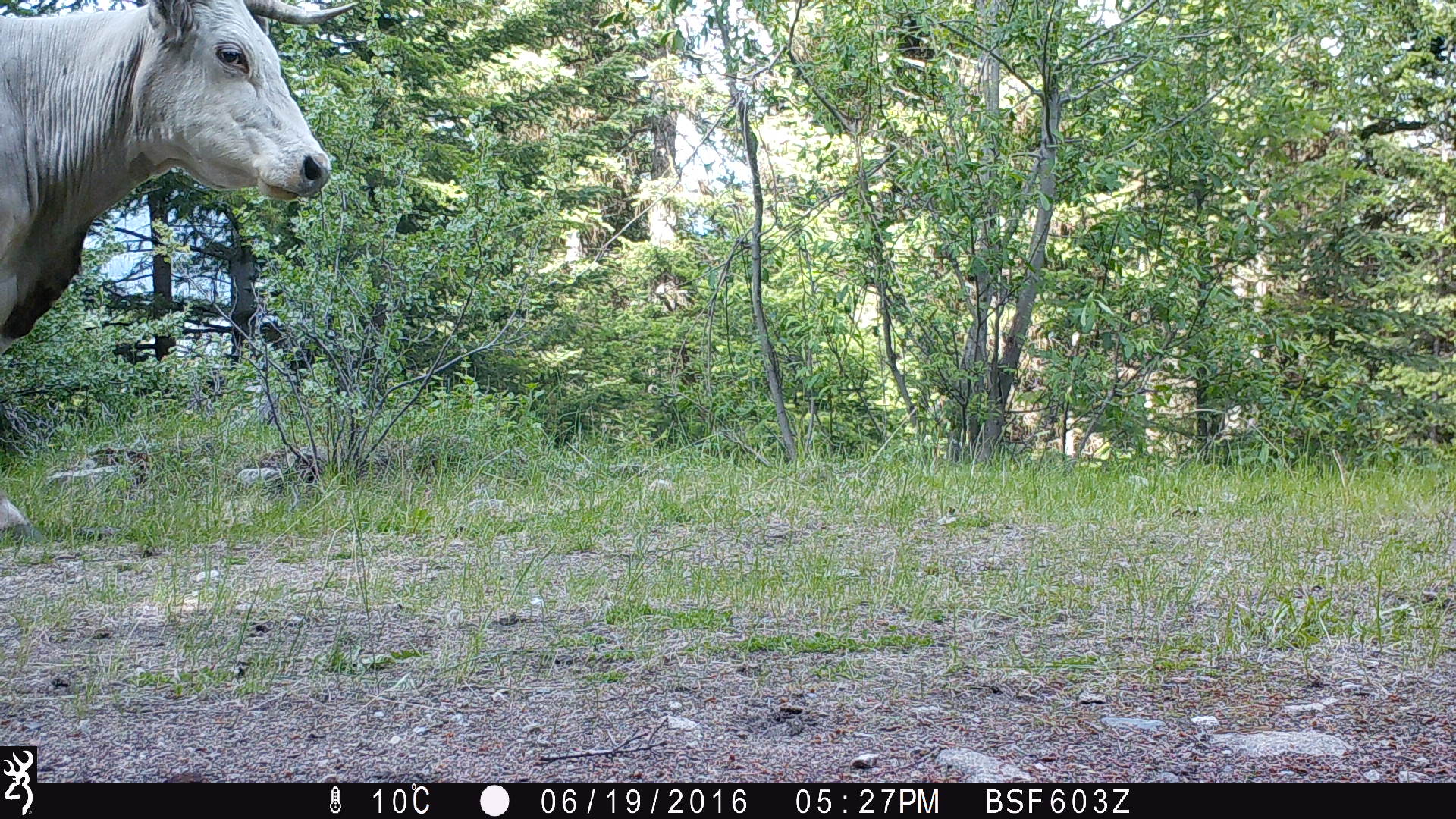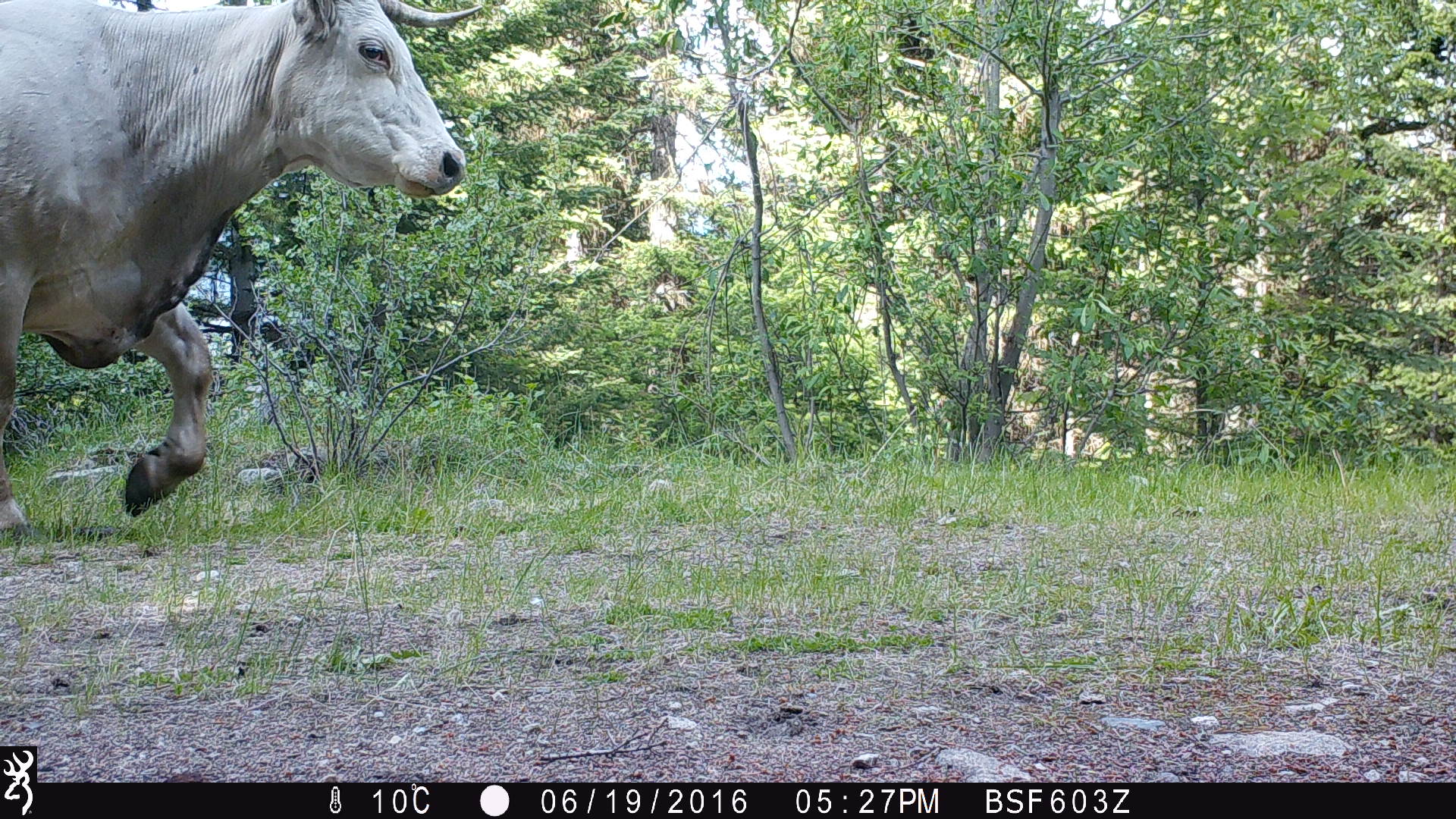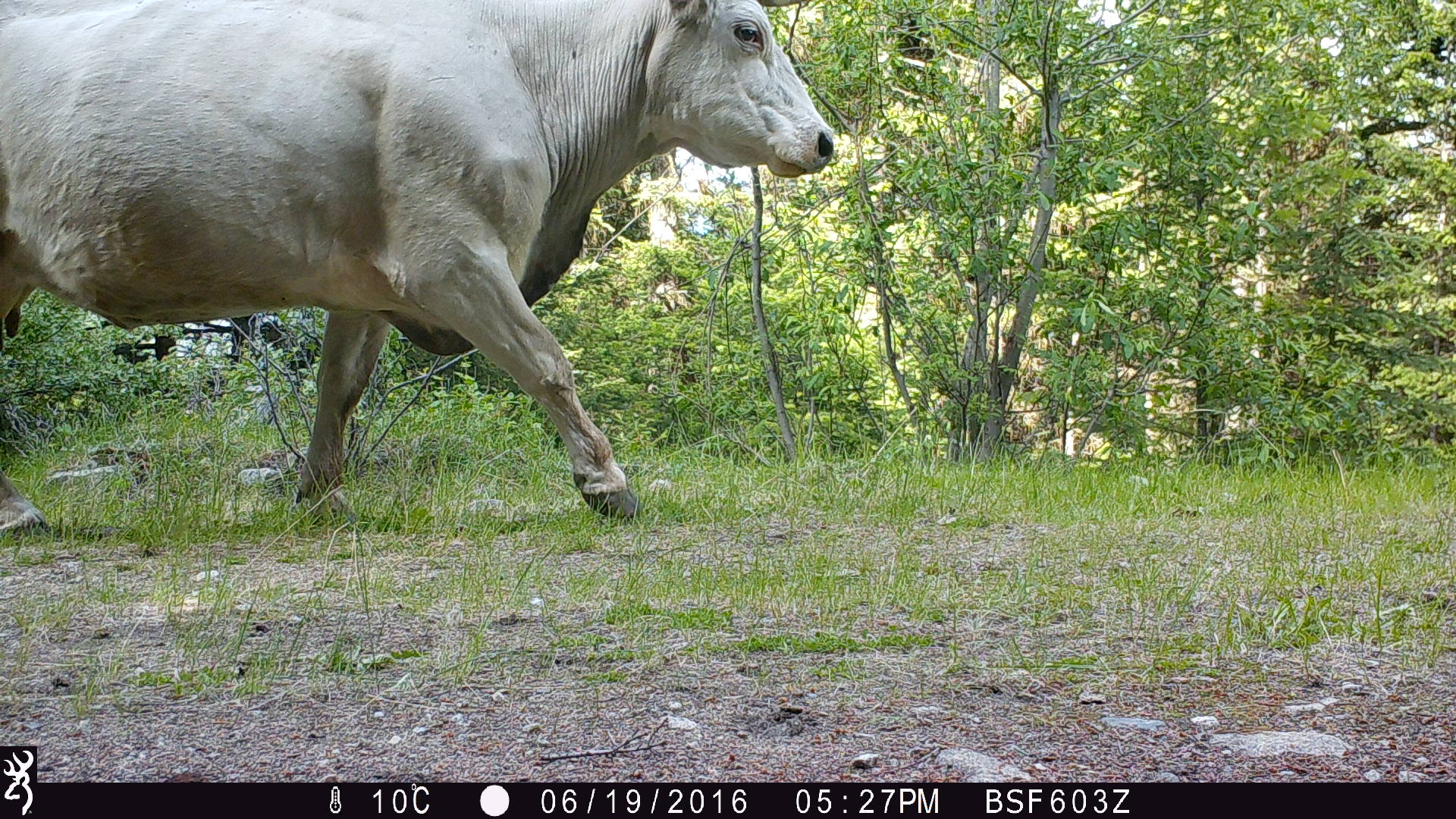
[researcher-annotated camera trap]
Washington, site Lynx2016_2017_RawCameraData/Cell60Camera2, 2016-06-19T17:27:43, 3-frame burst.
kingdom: Animalia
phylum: Chordata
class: Mammalia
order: Artiodactyla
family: Bovidae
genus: Bos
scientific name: Bos taurus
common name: domestic cattle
Domestic cattle (Bos taurus). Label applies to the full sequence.